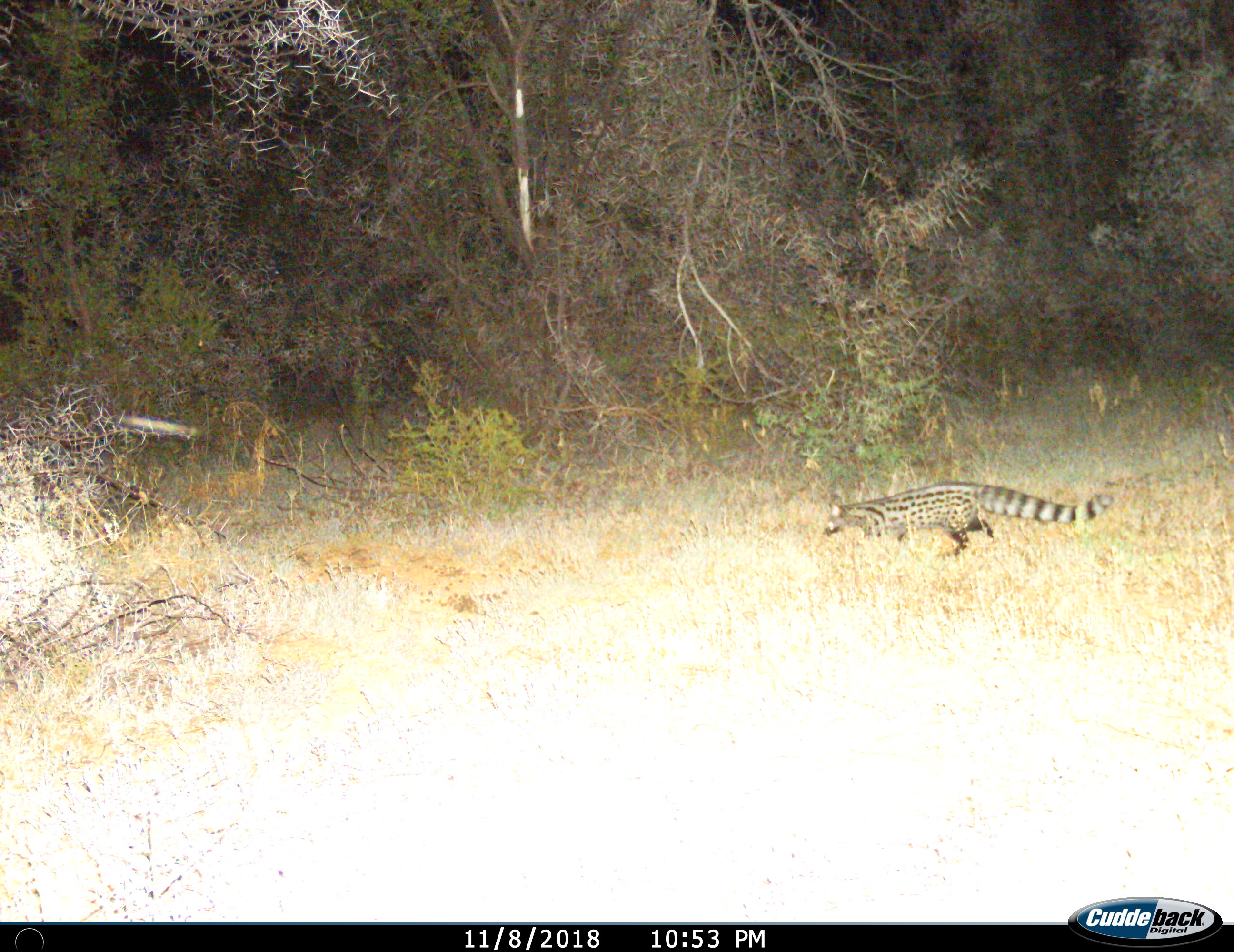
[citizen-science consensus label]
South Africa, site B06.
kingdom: Animalia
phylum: Chordata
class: Mammalia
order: Carnivora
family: Viverridae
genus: Genetta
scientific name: Genetta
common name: common small-spotted genet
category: genetcommonsmallspotted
Genetcommonsmallspotted (common small-spotted genet) (Genetta), count 1. Behavior (volunteer vote fractions): standing 10%, resting 0%, moving 90%, interacting 0%. Young present (vote fraction): 0%. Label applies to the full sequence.